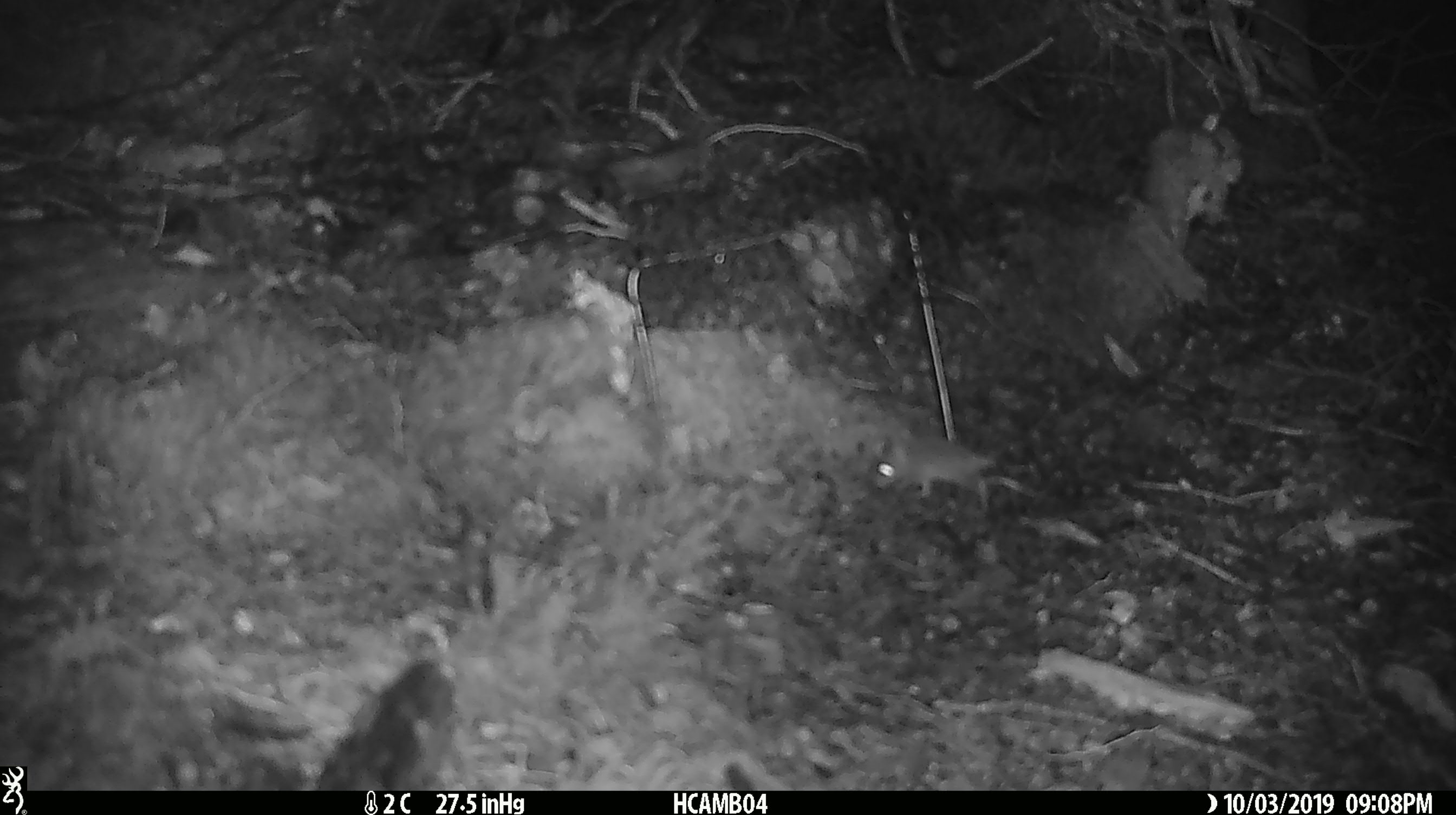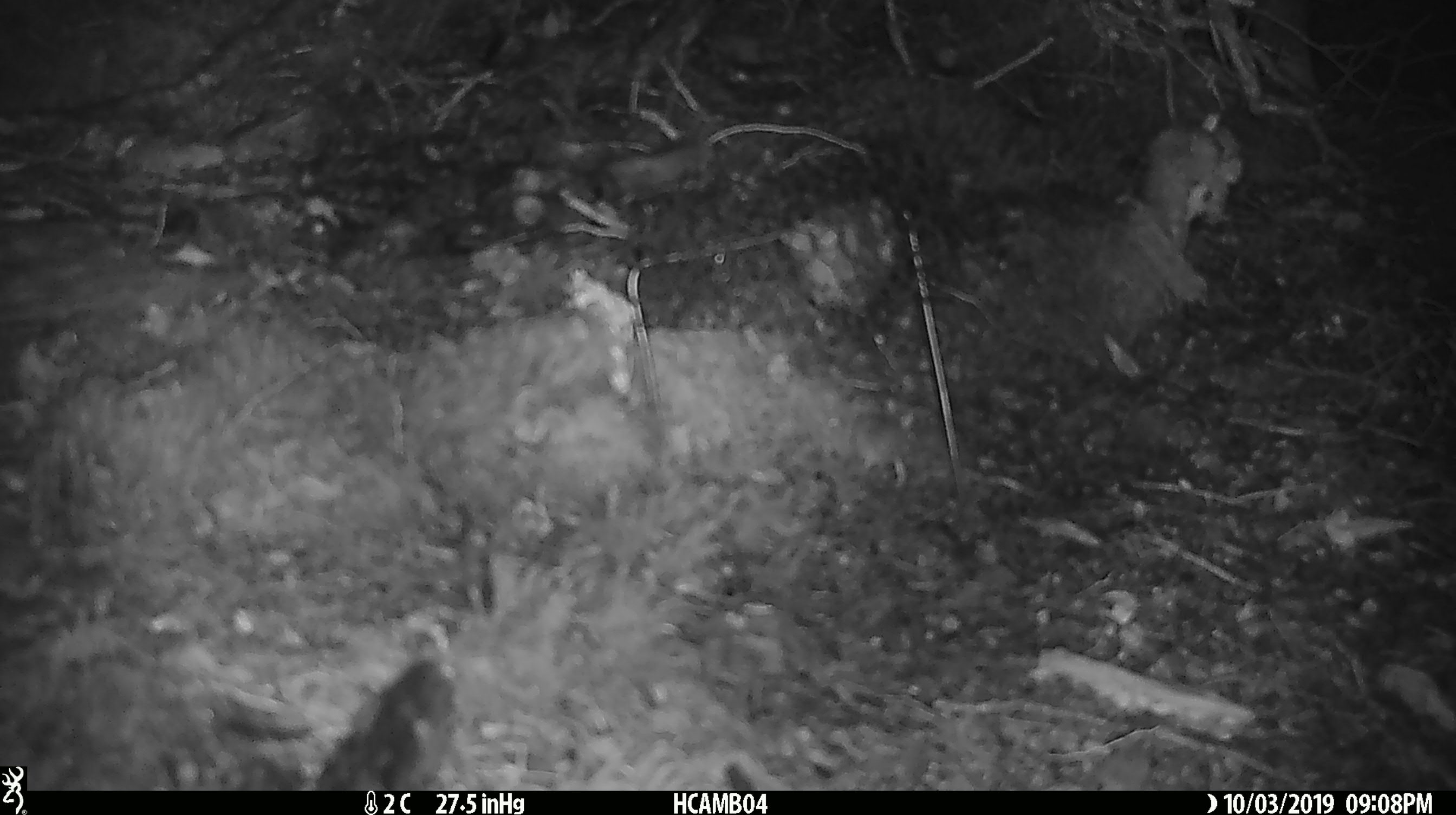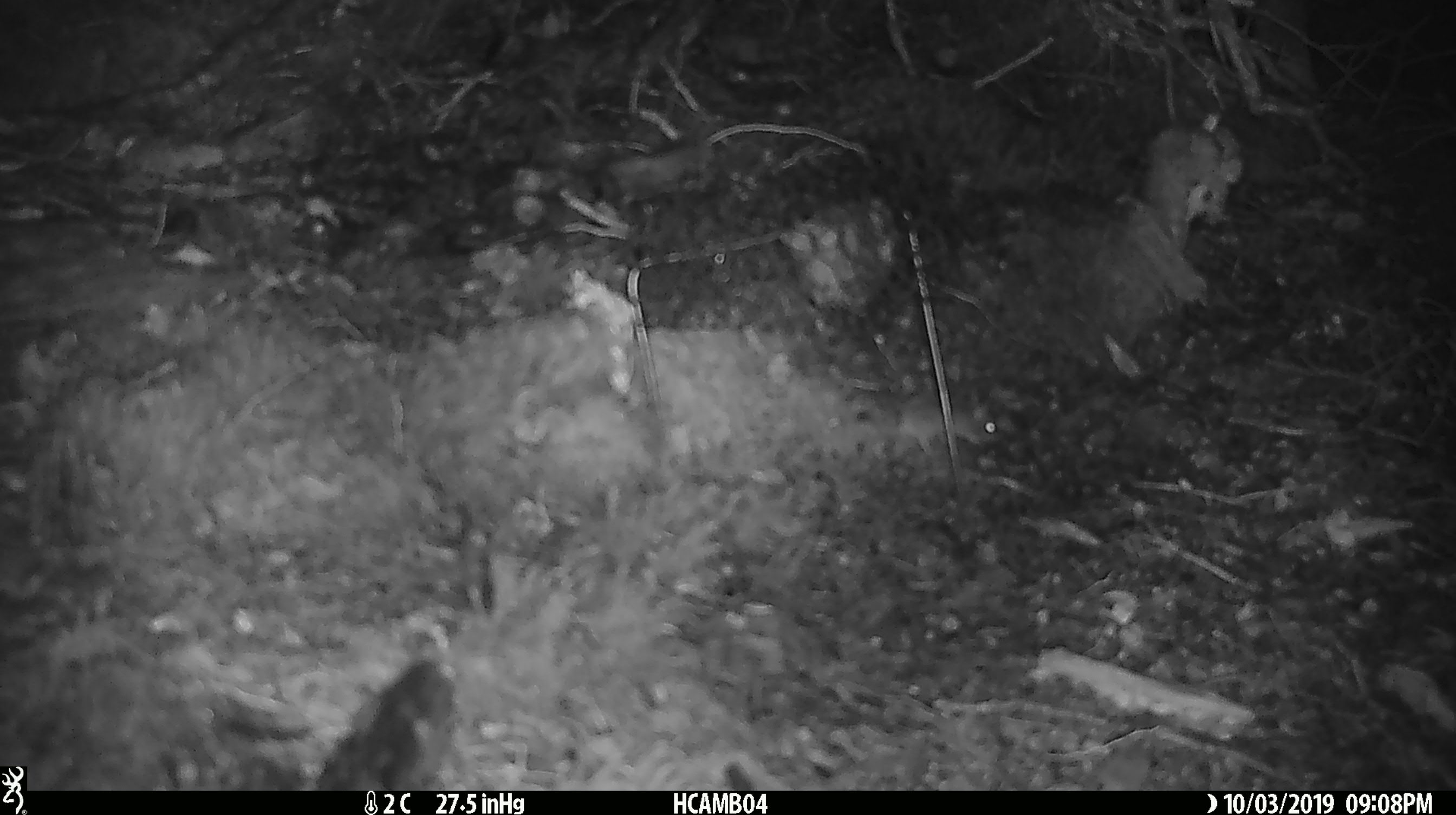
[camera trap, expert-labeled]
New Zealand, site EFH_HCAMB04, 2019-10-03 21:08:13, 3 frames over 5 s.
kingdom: Animalia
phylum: Chordata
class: Mammalia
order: Rodentia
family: Muridae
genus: Mus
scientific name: Mus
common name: mouse